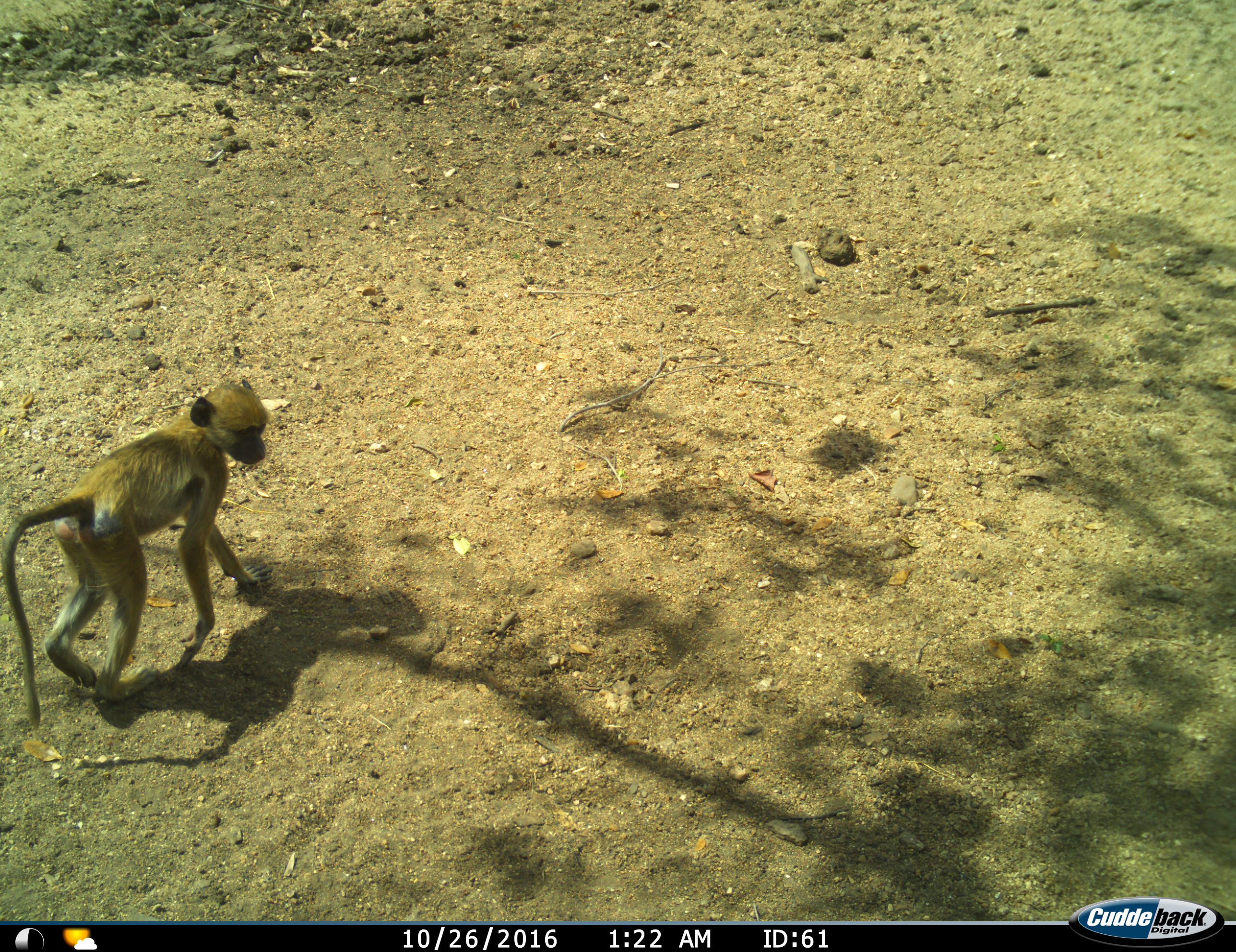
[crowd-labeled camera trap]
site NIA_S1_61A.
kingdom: Animalia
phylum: Chordata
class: Mammalia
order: Primates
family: Cercopithecidae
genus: Papio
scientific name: Papio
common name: baboon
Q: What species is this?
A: Baboon (Papio).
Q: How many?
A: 1.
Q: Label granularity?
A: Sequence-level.